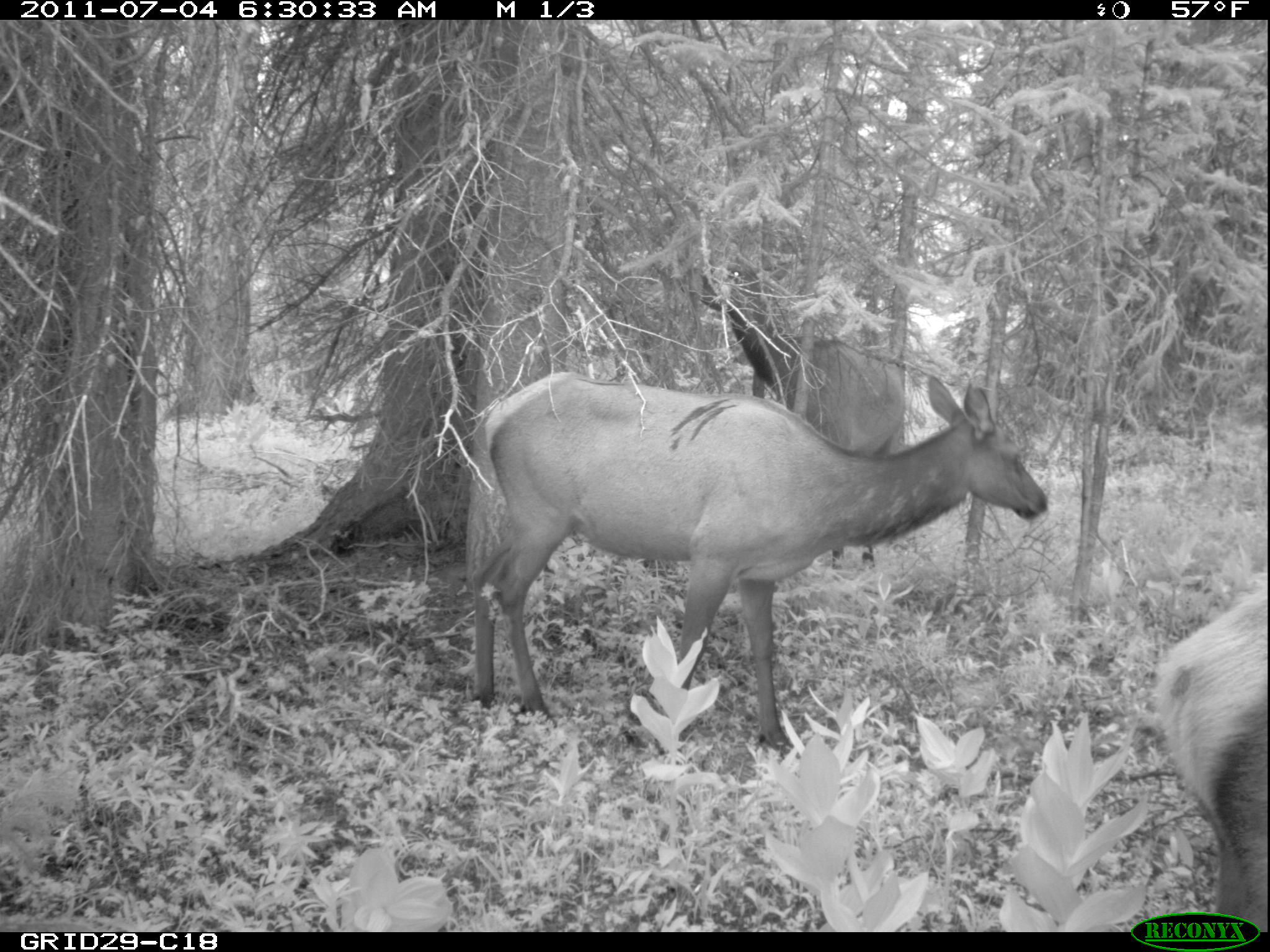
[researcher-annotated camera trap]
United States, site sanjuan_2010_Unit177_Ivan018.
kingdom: Animalia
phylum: Chordata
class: Mammalia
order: Artiodactyla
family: Cervidae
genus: Cervus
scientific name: Cervus elaphus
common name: red deer